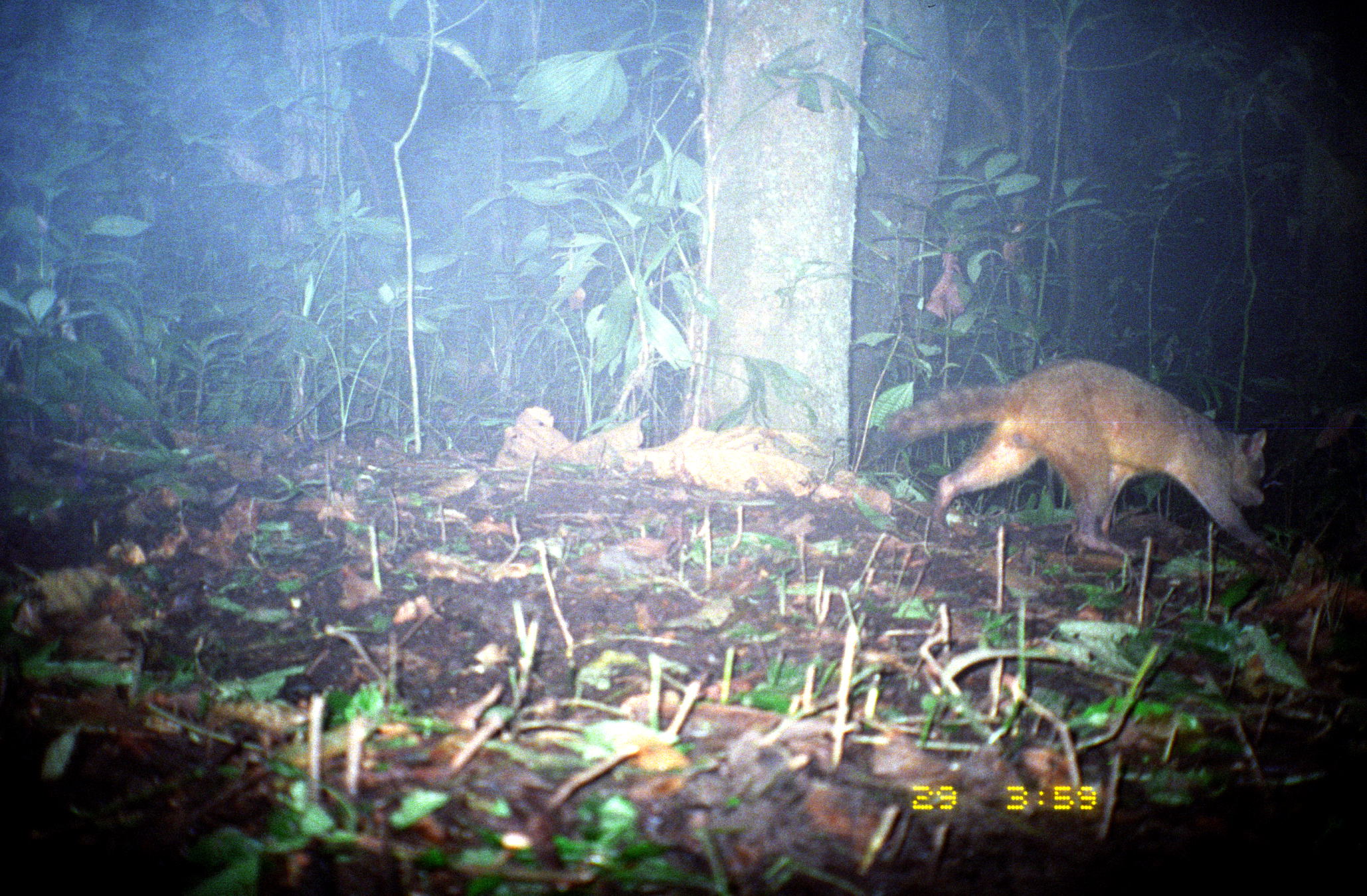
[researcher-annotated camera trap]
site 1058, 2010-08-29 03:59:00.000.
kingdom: Animalia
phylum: Chordata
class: Mammalia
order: Carnivora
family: Procyonidae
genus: Procyon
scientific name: Procyon cancrivorus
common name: crab-eating raccoon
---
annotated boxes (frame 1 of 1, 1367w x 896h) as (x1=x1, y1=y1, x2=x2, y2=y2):
procyon cancrivorus: (x1=877, y1=357, x2=1294, y2=562)